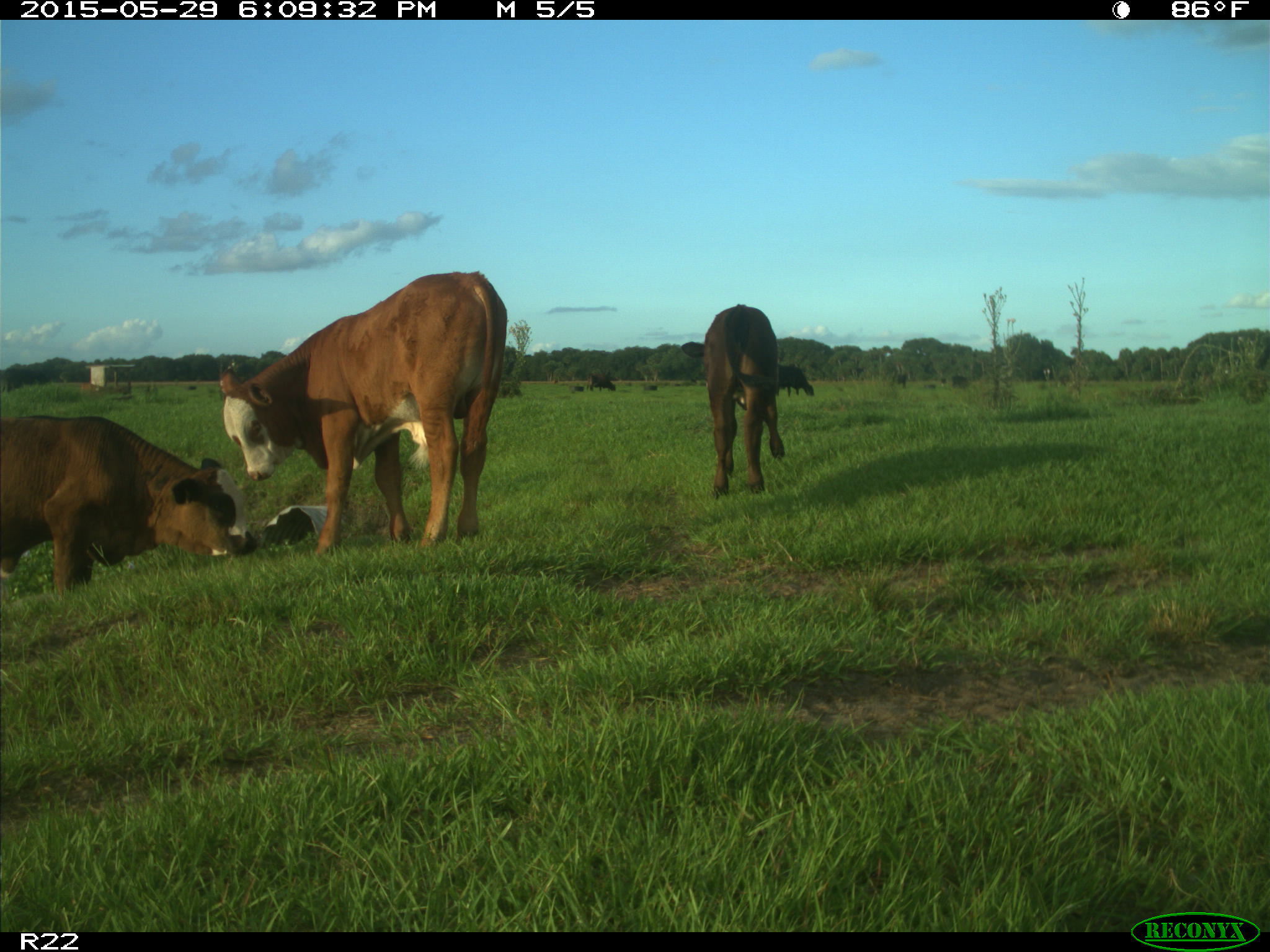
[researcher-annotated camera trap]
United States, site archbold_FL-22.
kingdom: Animalia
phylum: Chordata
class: Mammalia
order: Artiodactyla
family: Bovidae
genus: Bos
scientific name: Bos taurus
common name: domestic cow